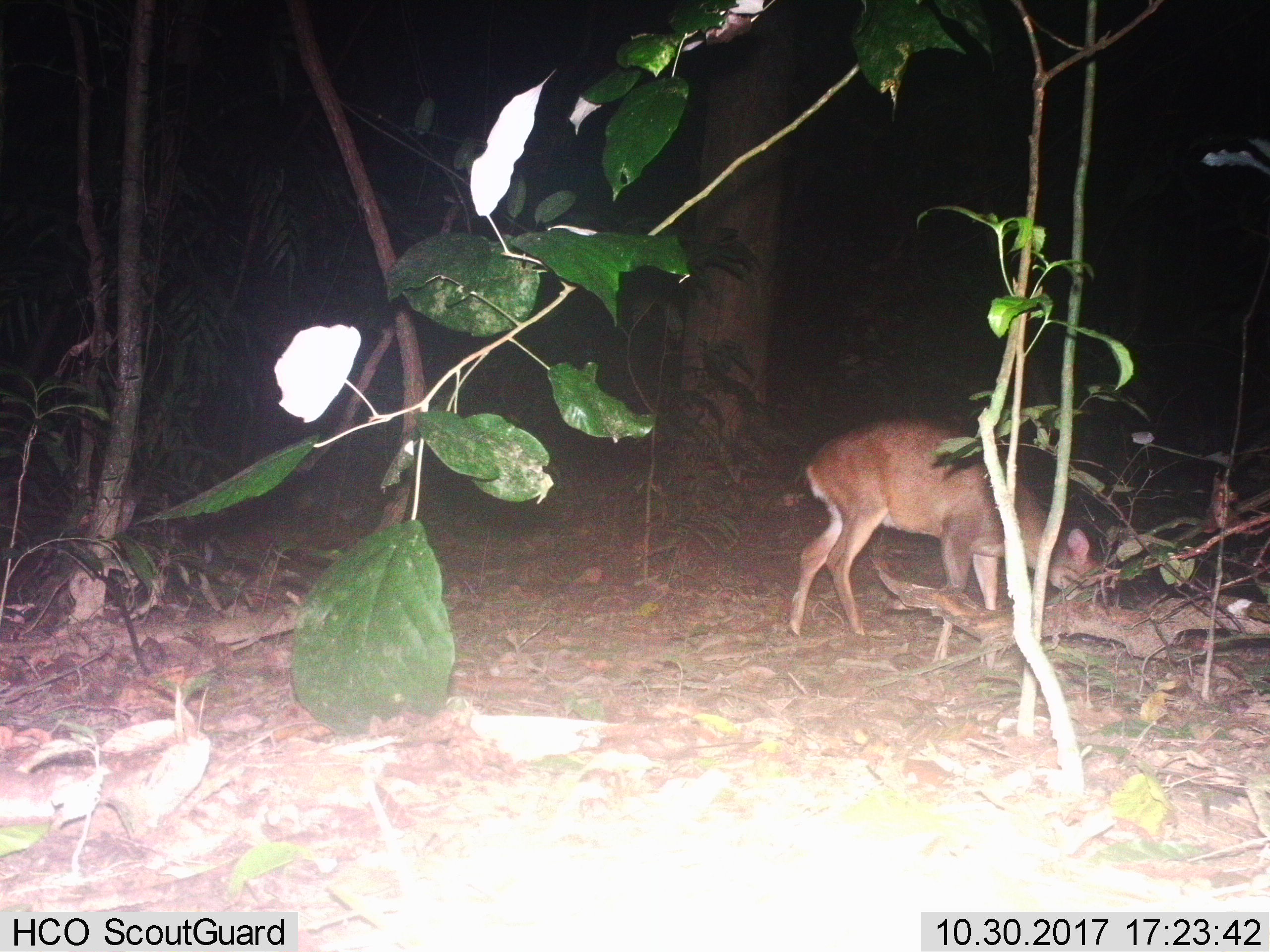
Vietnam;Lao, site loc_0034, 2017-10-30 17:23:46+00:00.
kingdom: Animalia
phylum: Chordata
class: Mammalia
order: Artiodactyla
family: Cervidae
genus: Muntiacus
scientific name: Muntiacus vuquangensis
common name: large-antlered muntjac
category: large antlered muntjac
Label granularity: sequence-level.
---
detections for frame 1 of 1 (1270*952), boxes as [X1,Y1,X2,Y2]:
large antlered muntjac: [787,416,1100,669]